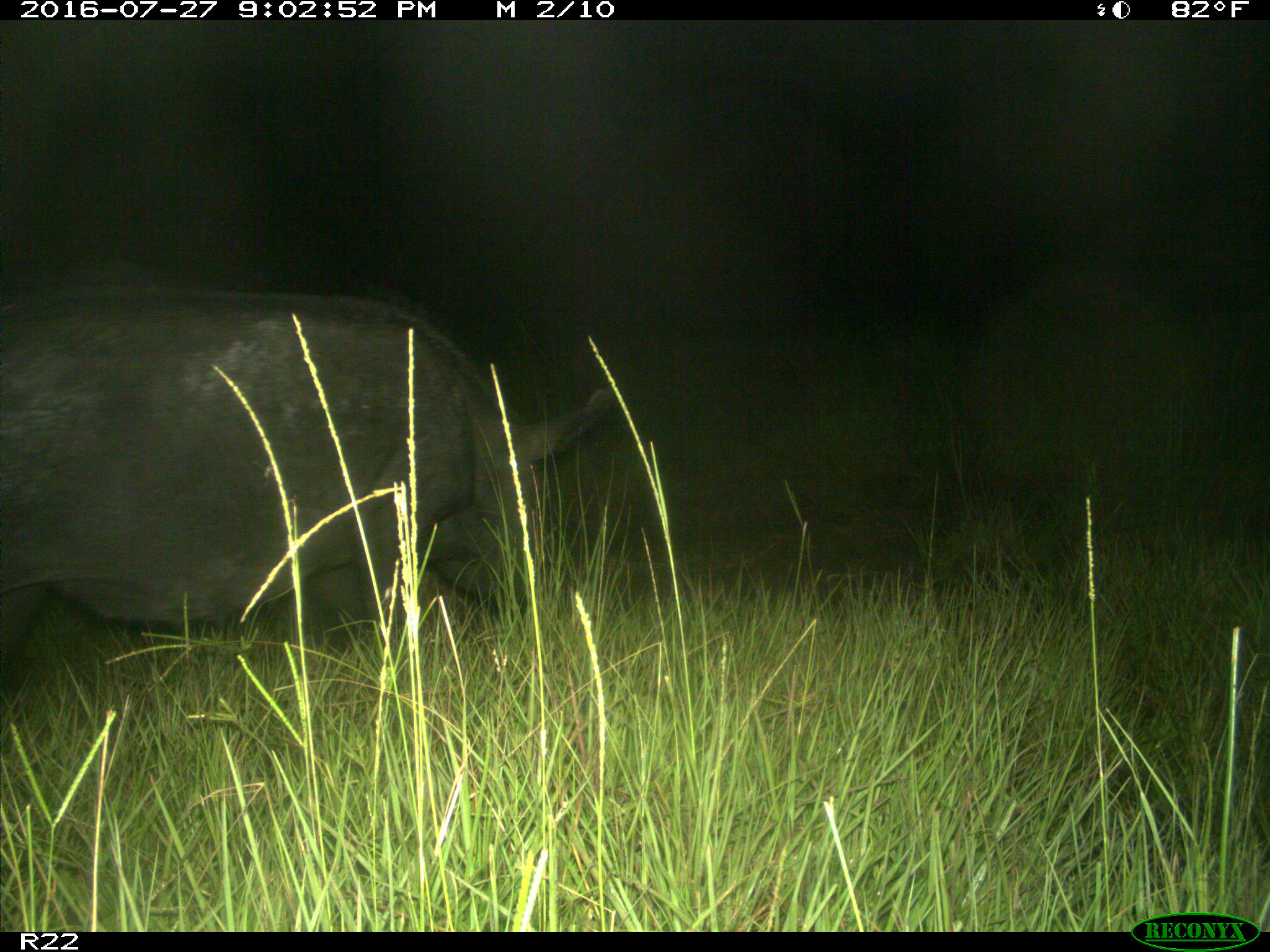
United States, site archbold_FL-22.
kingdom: Animalia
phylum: Chordata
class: Mammalia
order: Artiodactyla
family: Suidae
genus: Sus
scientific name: Sus scrofa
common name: wild boar